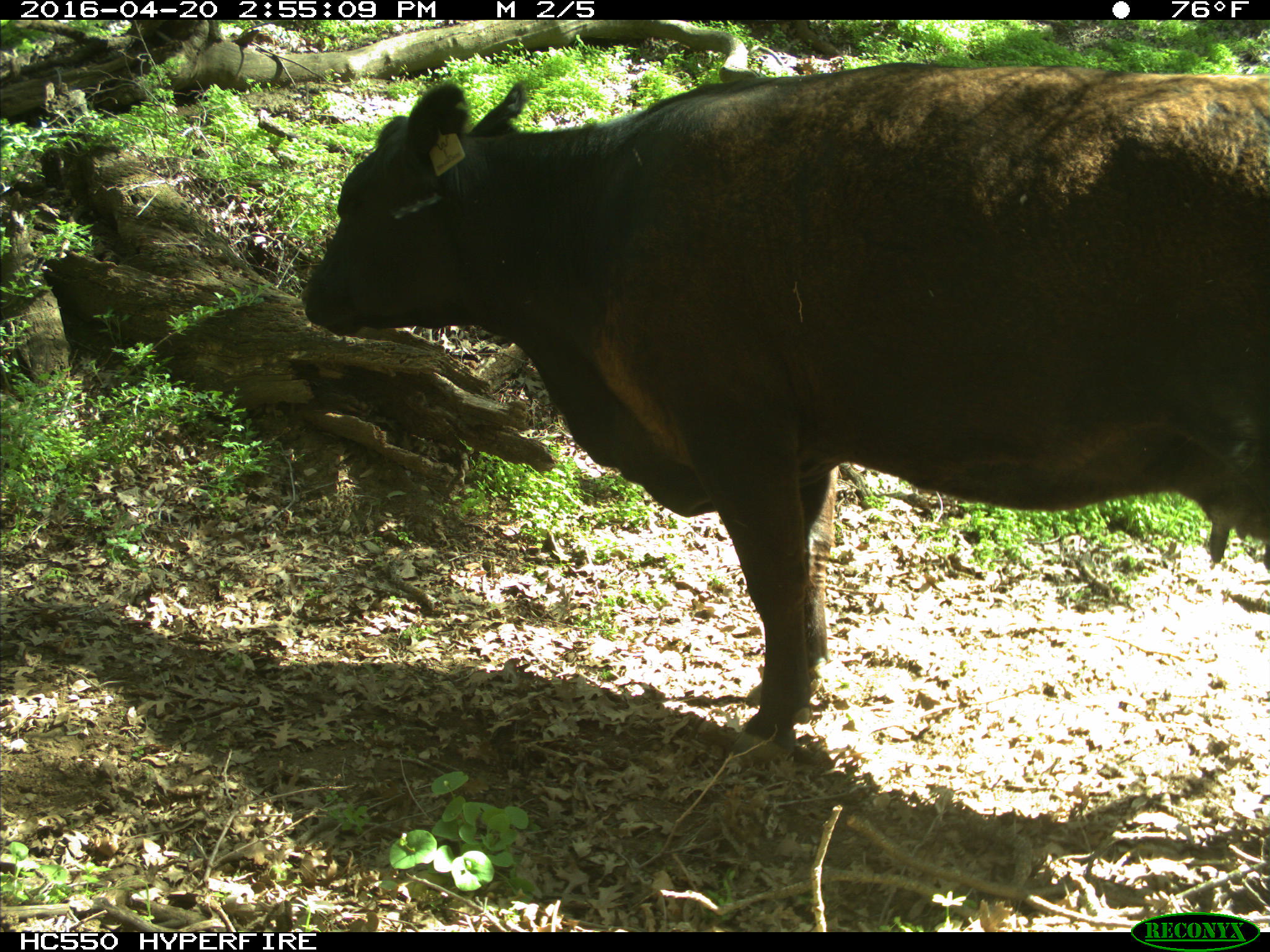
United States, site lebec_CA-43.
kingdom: Animalia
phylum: Chordata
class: Mammalia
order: Artiodactyla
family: Bovidae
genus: Bos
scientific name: Bos taurus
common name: domestic cow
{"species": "Bos taurus (domestic cow)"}